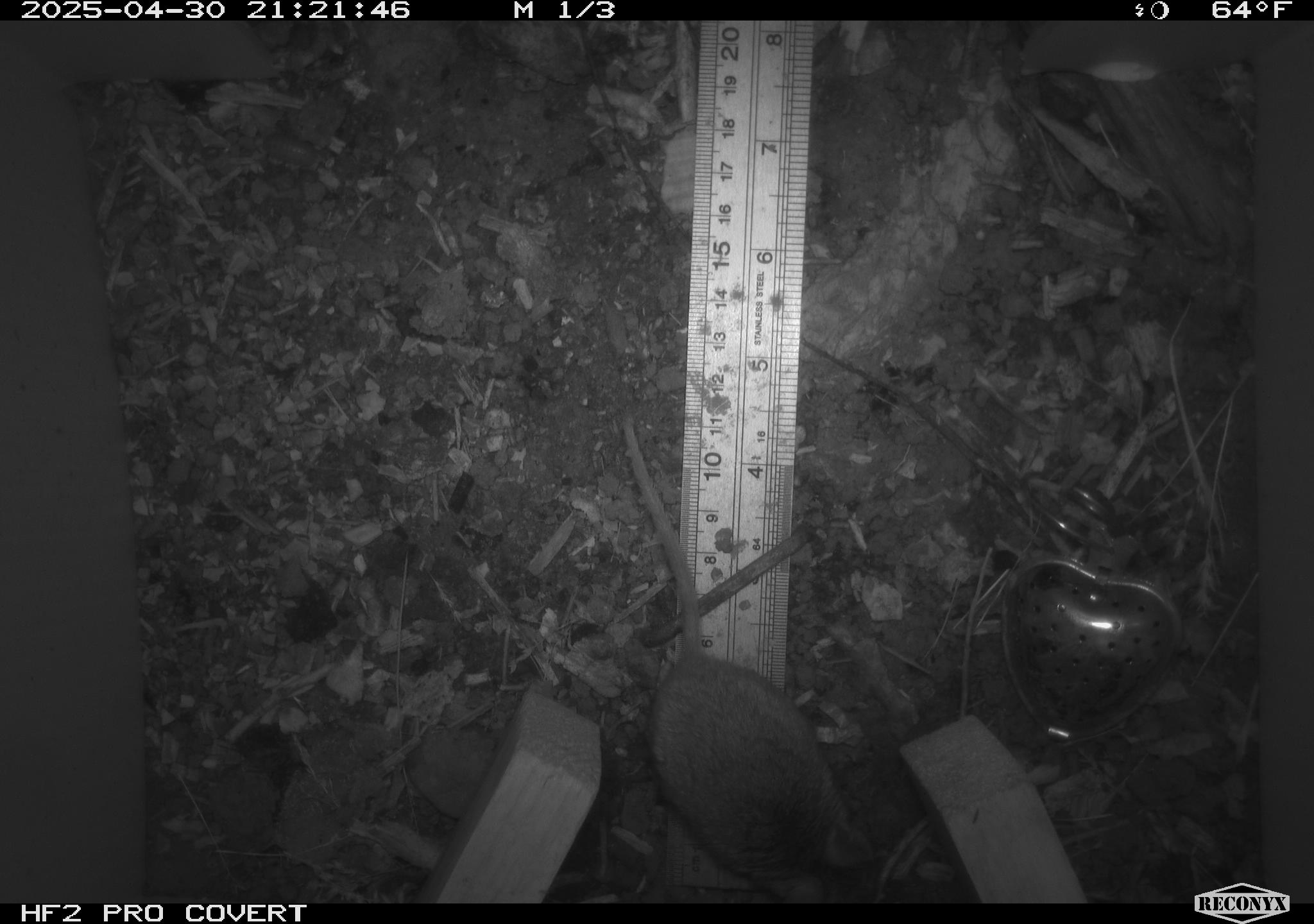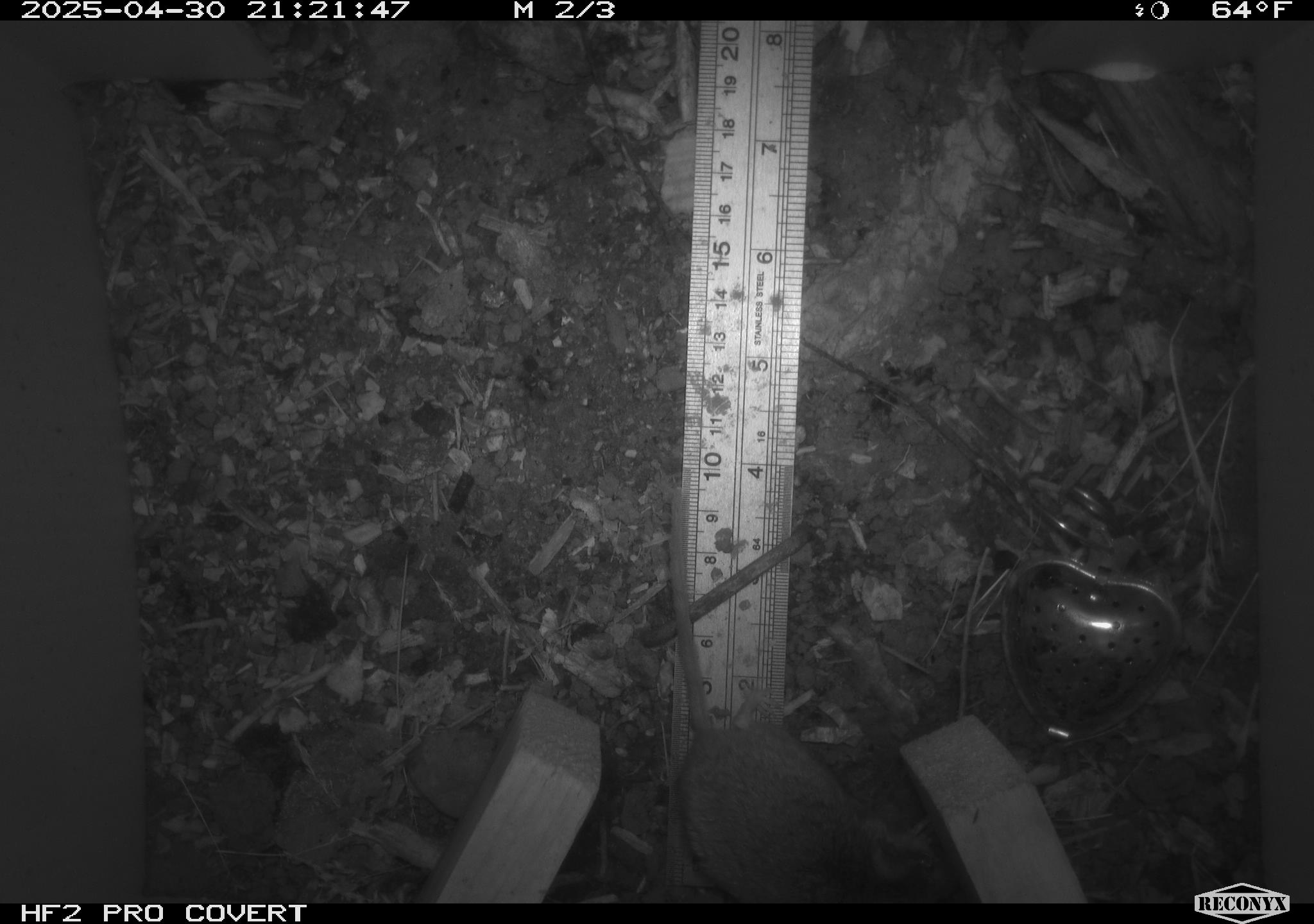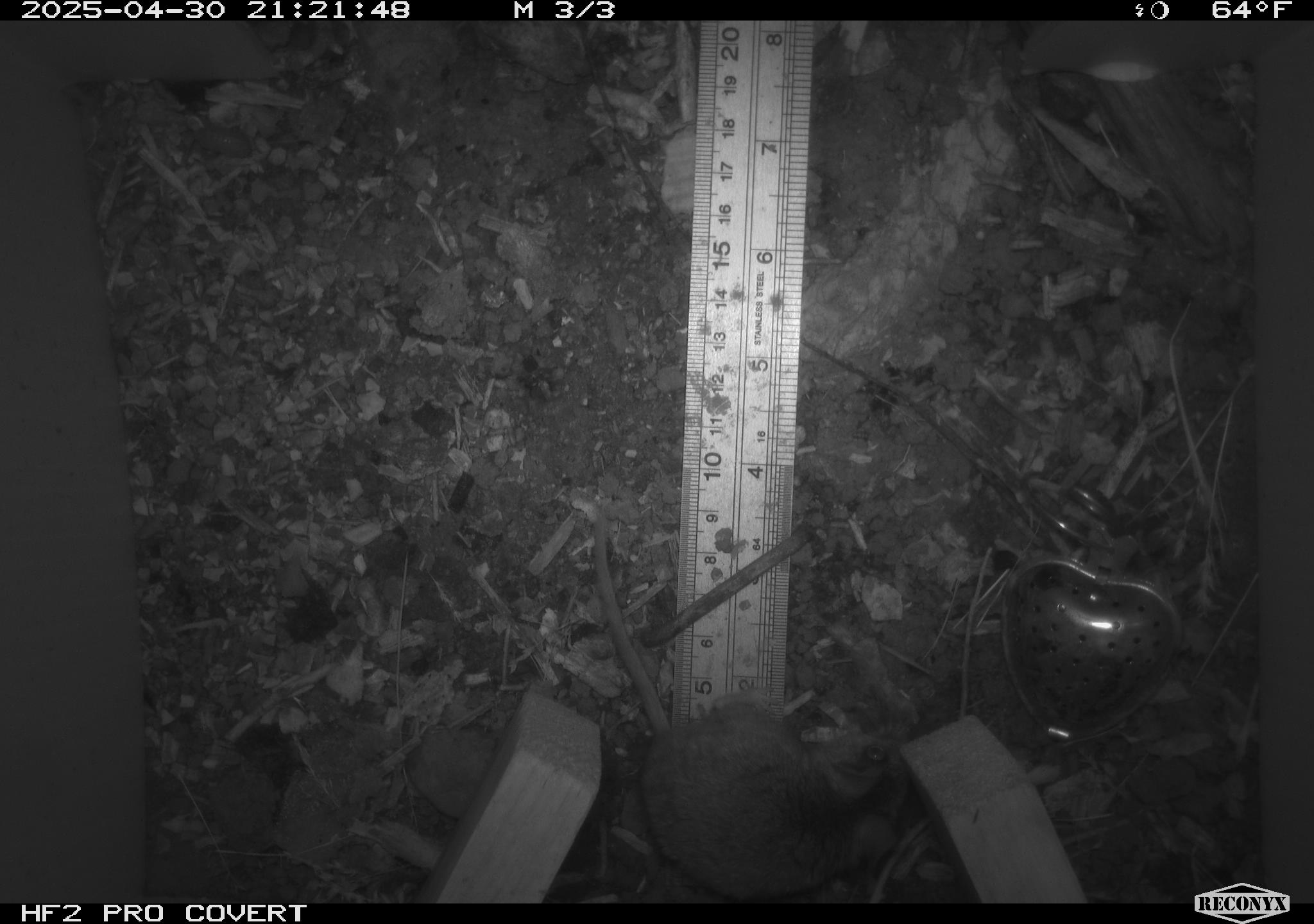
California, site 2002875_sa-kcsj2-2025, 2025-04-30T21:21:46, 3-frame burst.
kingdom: Animalia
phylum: Chordata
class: Mammalia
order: Rodentia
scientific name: Rodentia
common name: rodent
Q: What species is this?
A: Rodent (Rodentia).